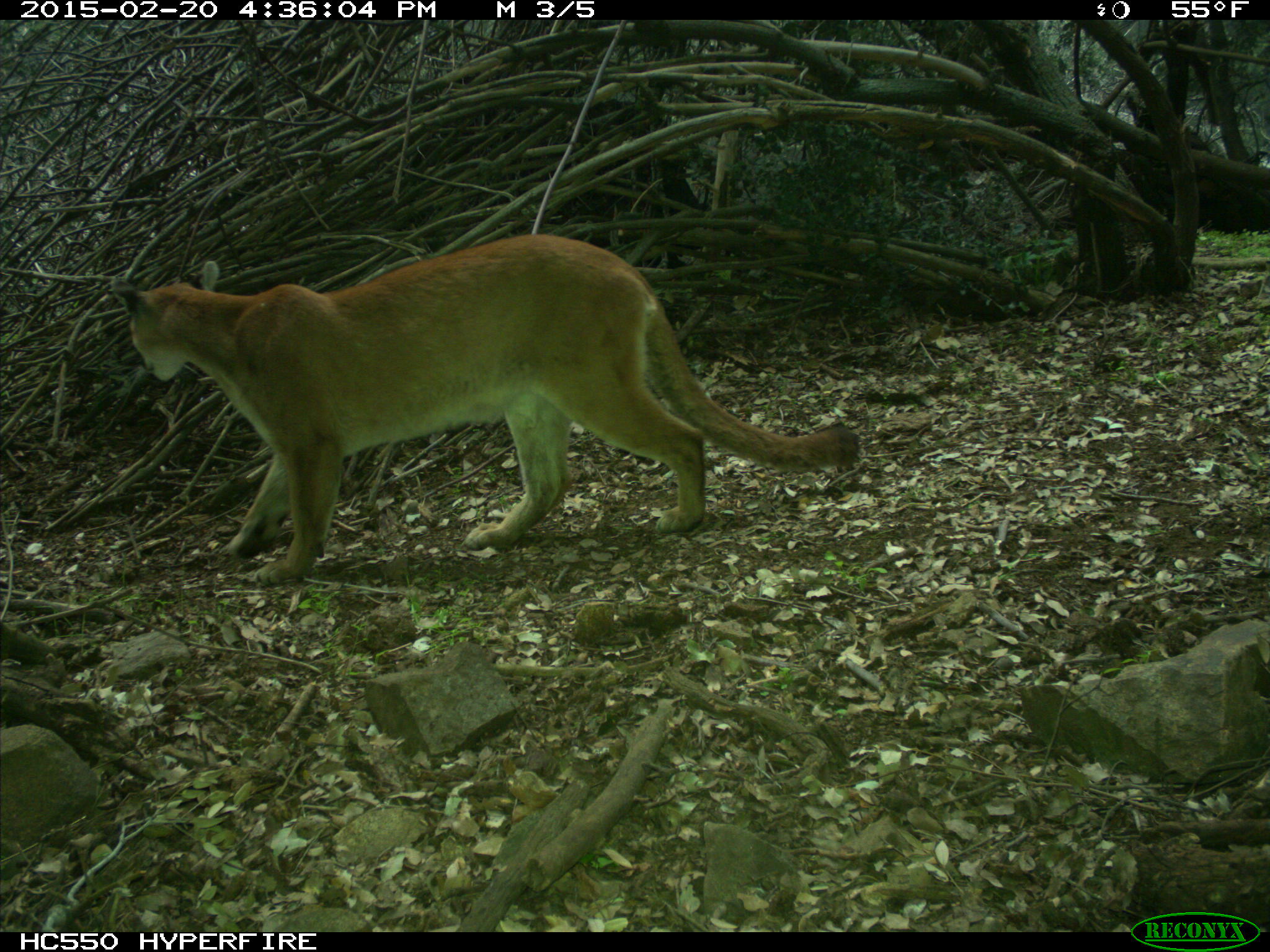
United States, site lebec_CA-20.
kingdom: Animalia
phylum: Chordata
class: Mammalia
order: Carnivora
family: Felidae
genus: Puma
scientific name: Puma concolor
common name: mountain lion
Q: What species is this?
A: Puma concolor (mountain lion).